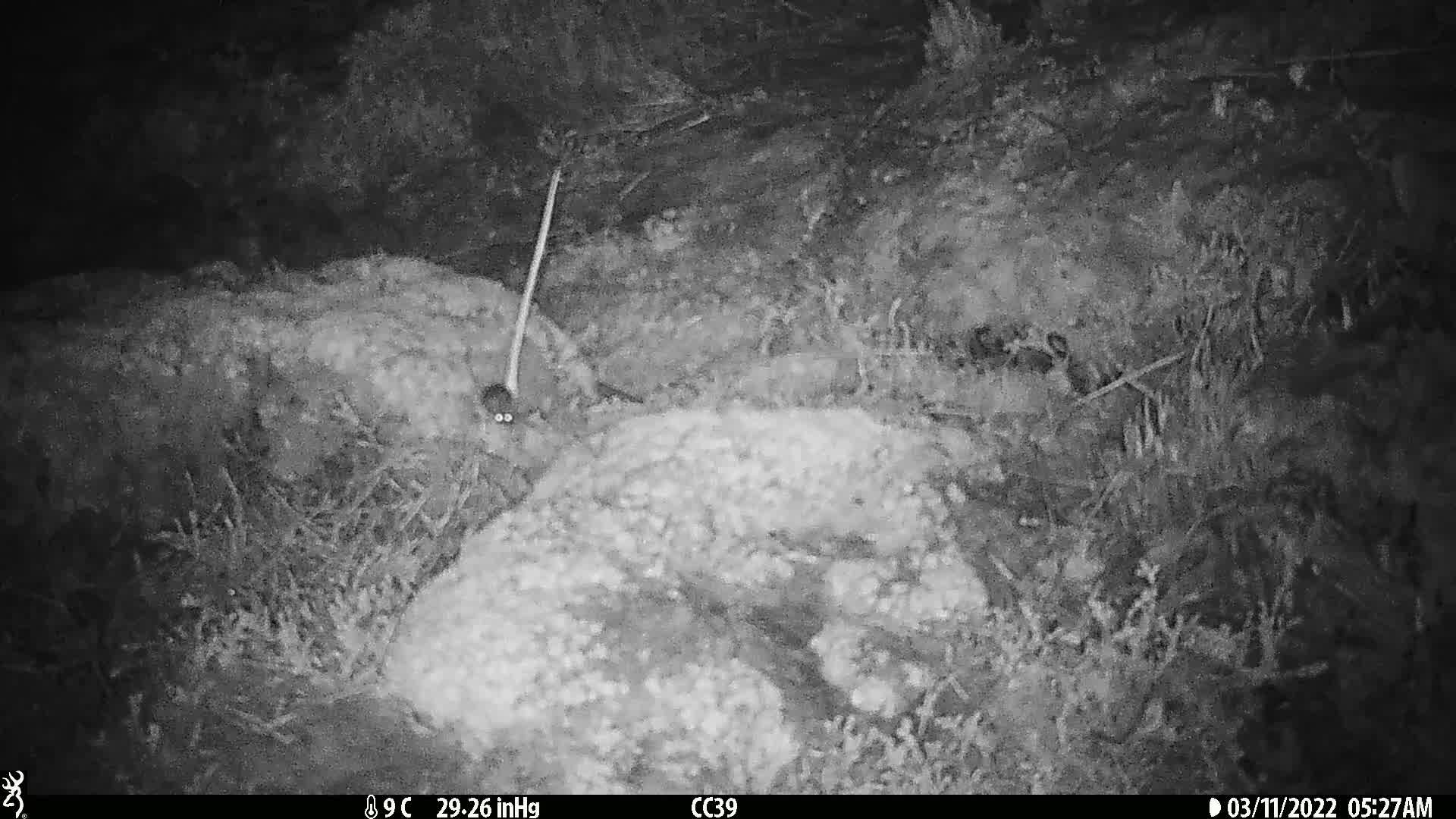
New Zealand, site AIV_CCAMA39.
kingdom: Animalia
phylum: Chordata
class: Mammalia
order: Rodentia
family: Muridae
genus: Mus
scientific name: Mus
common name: mouse